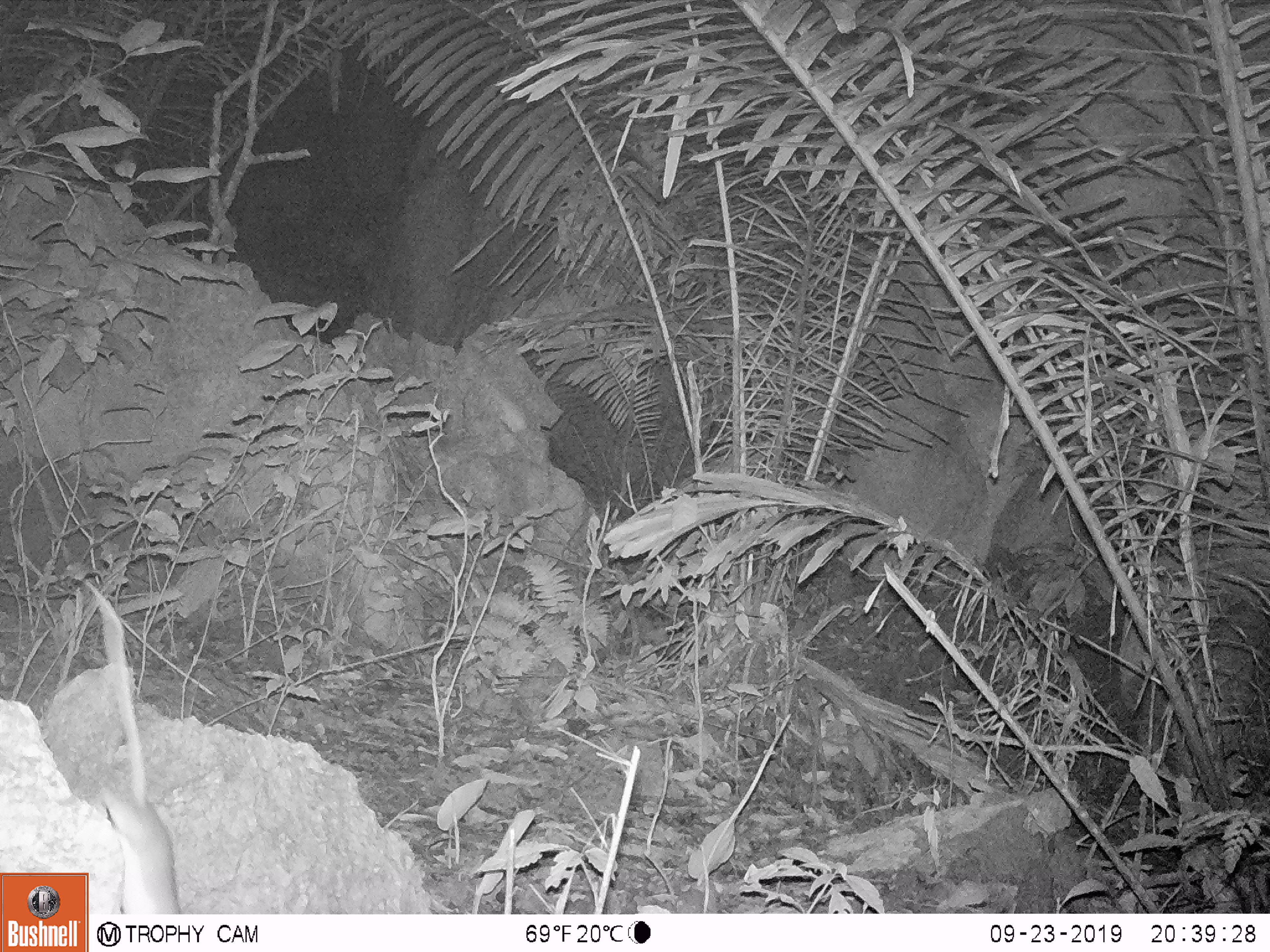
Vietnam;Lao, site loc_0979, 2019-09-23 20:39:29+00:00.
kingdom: Animalia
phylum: Chordata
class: Mammalia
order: Rodentia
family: Muridae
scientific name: Muridae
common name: old-world mice and rats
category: unidentified murid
Unidentified murid (old-world mice and rats) (Muridae). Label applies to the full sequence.